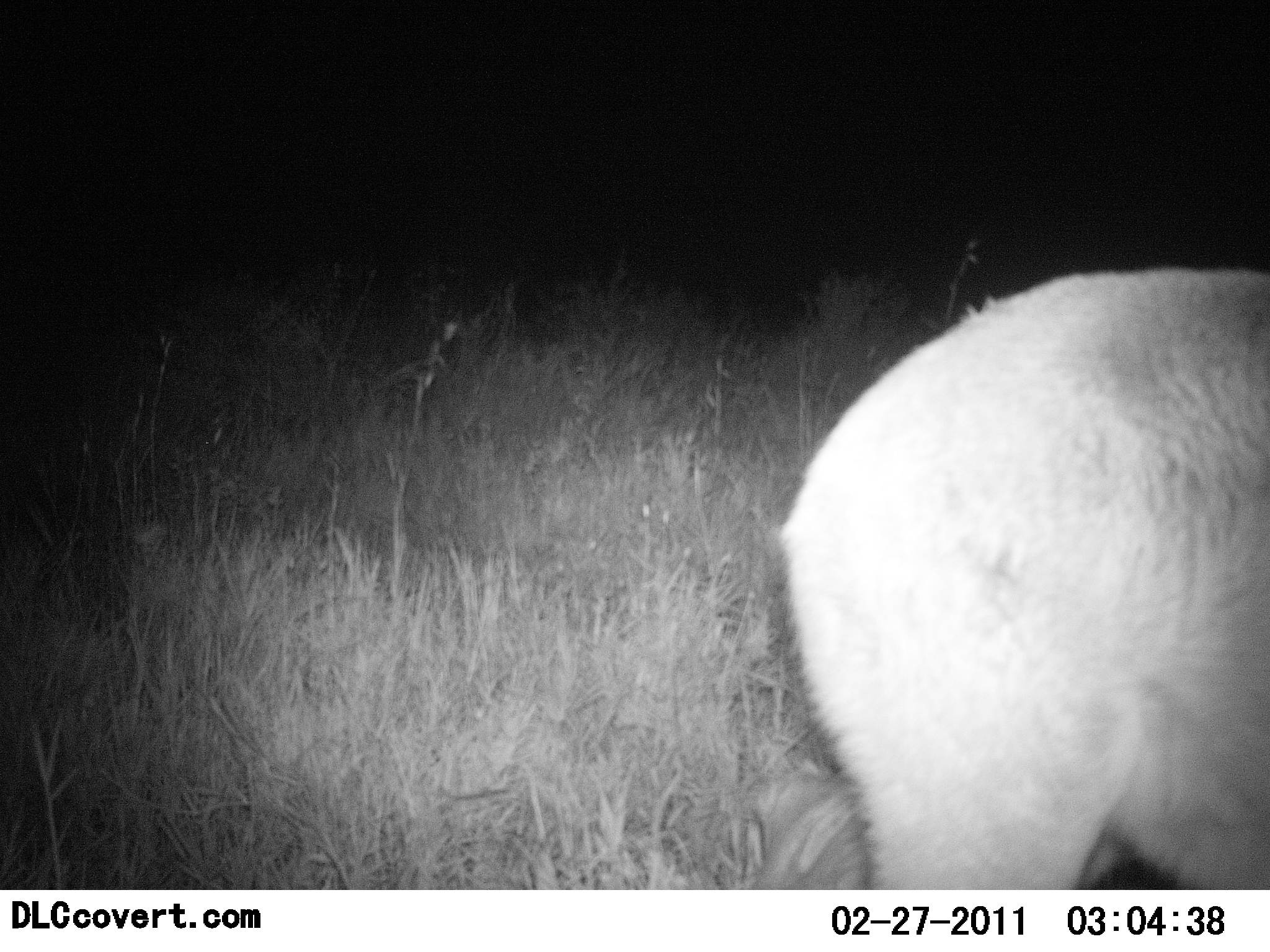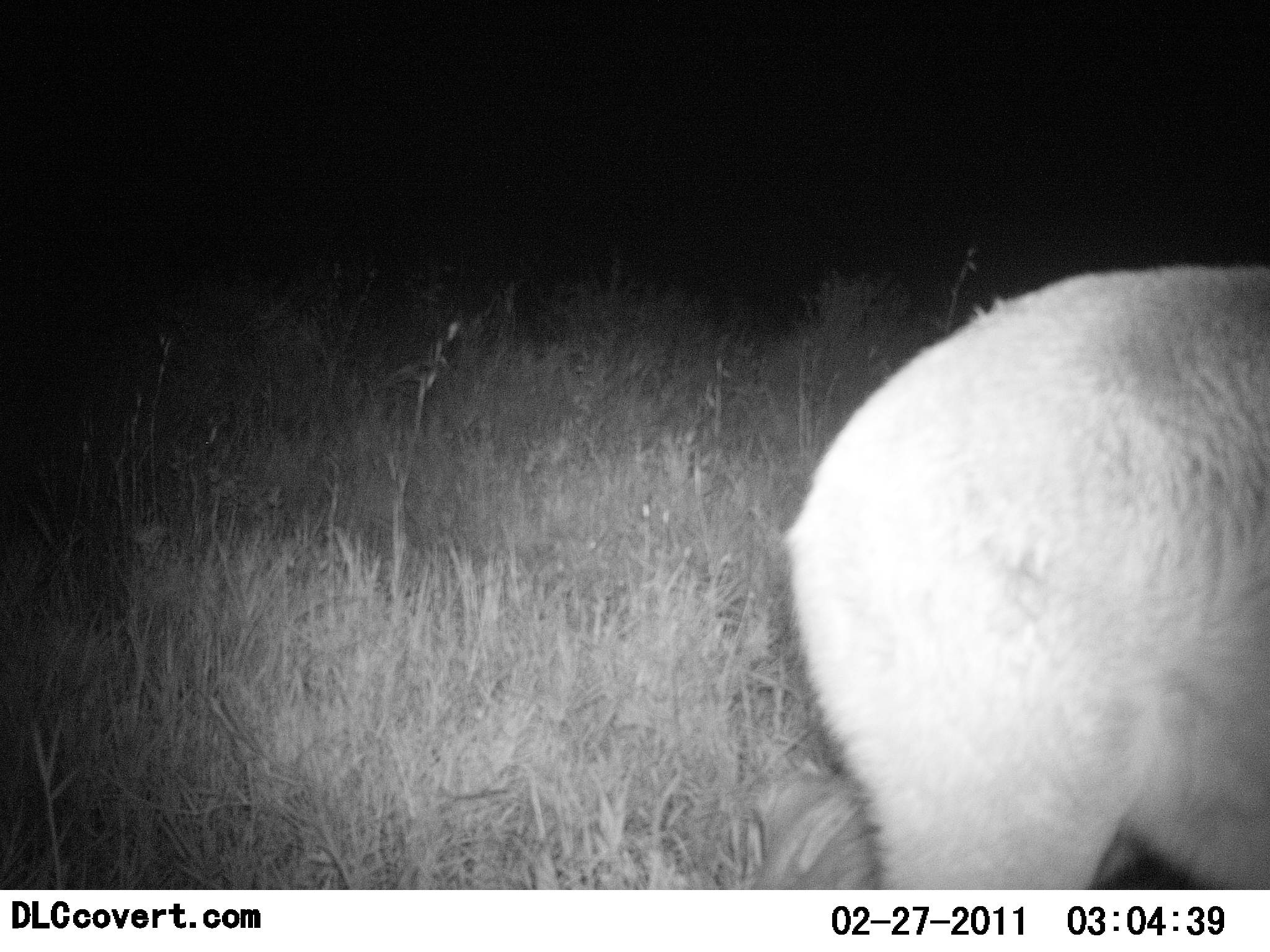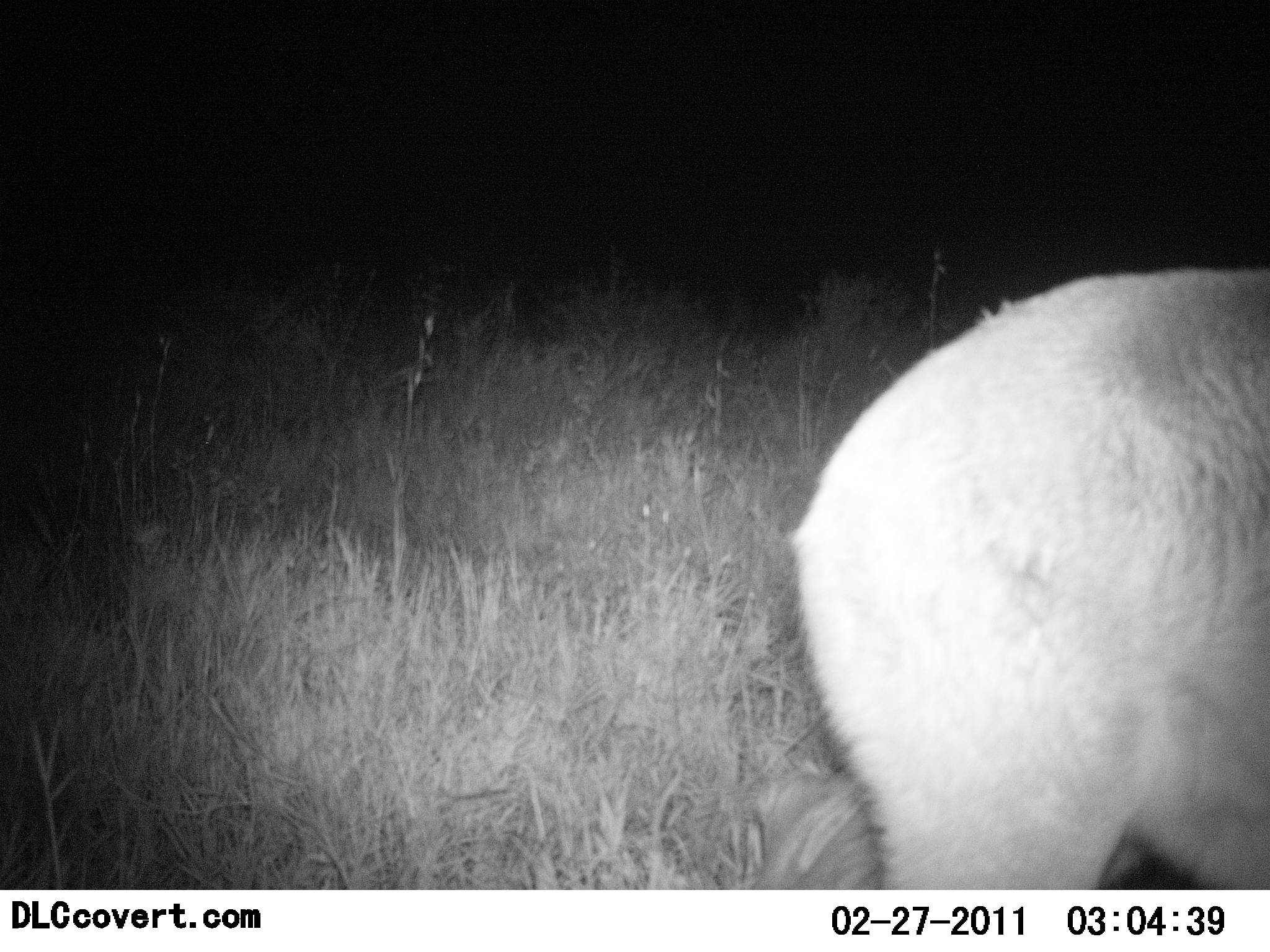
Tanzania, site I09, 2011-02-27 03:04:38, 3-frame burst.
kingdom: Animalia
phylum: Chordata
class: Mammalia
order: Artiodactyla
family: Bovidae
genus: Redunca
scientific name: Redunca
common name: reedbuck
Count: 1.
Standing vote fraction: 83%.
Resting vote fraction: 0%.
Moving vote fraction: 0%.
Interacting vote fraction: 0%.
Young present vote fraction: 0%.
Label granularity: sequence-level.